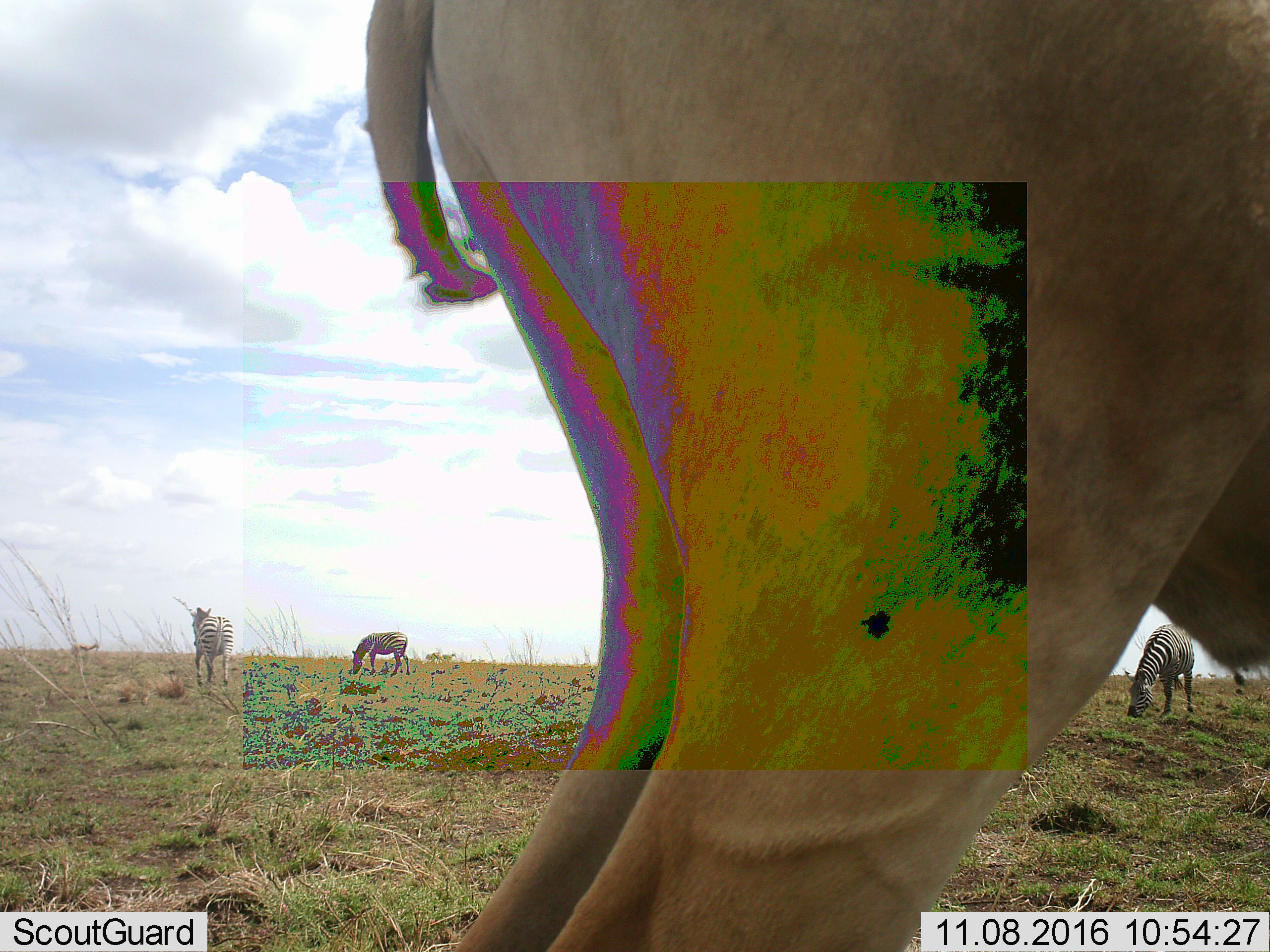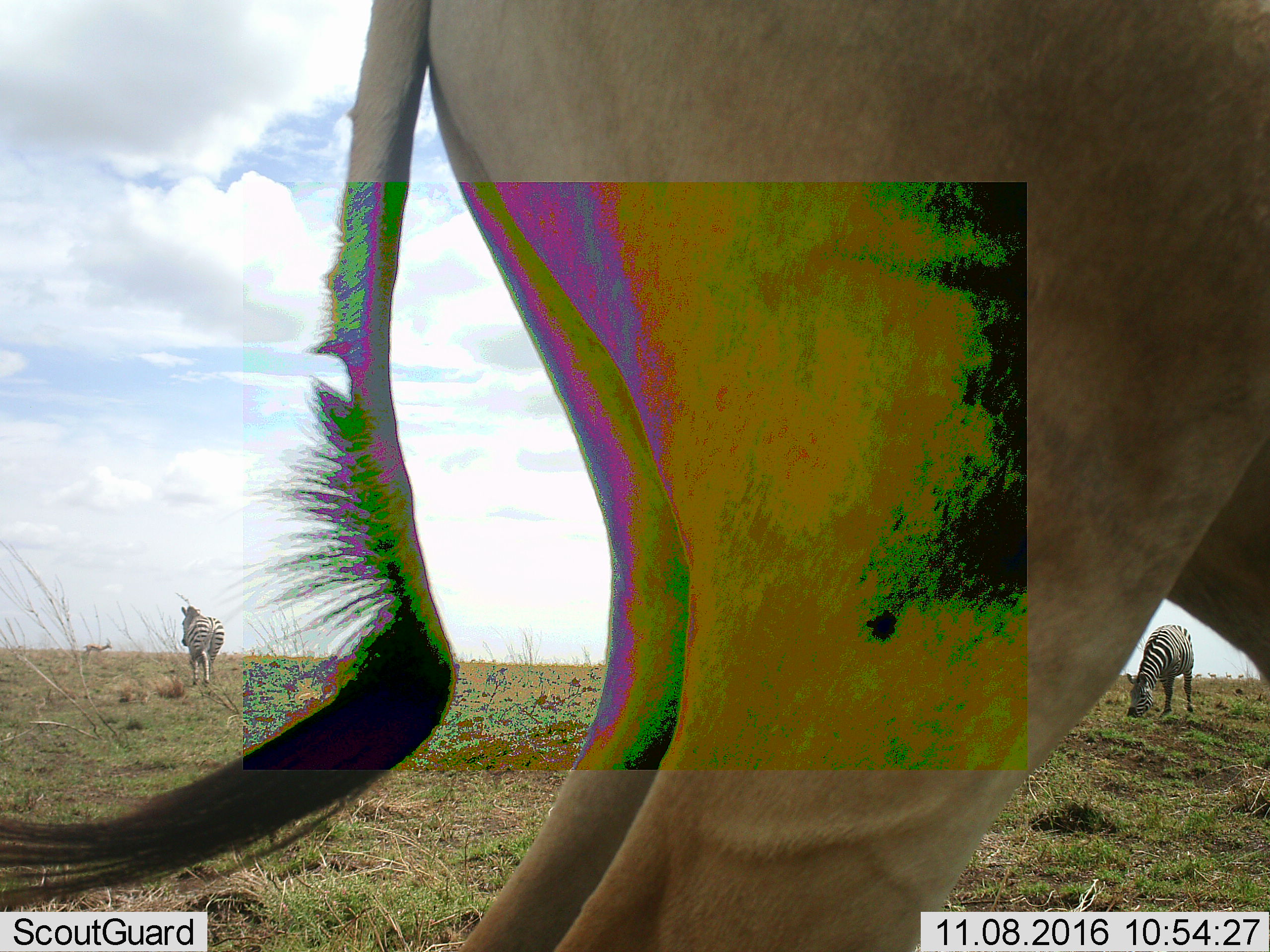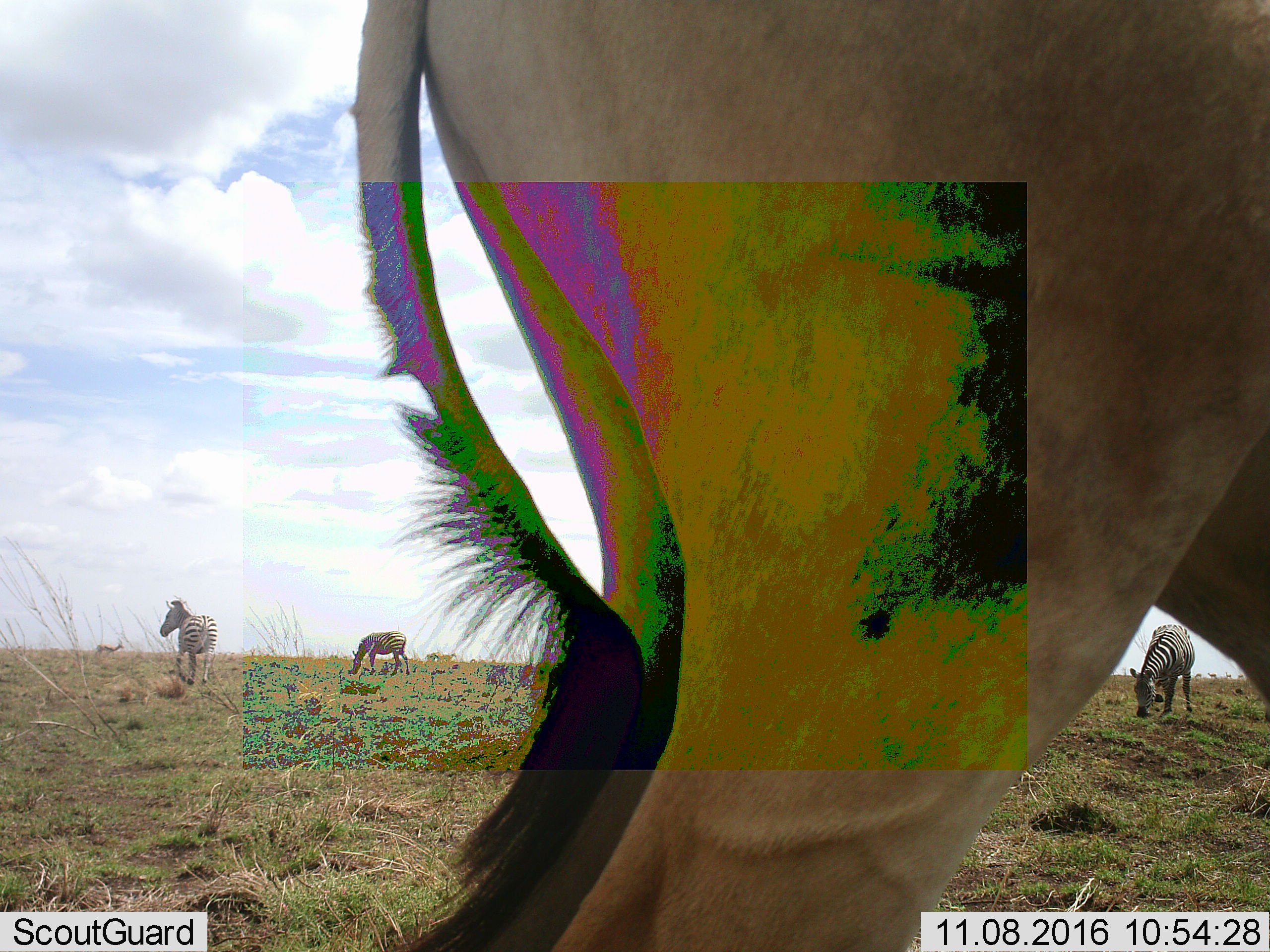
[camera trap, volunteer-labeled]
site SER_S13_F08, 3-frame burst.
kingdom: Animalia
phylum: Chordata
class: Mammalia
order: Perissodactyla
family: Equidae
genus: Equus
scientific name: Equus quagga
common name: plains zebra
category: zebraplains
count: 3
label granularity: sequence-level